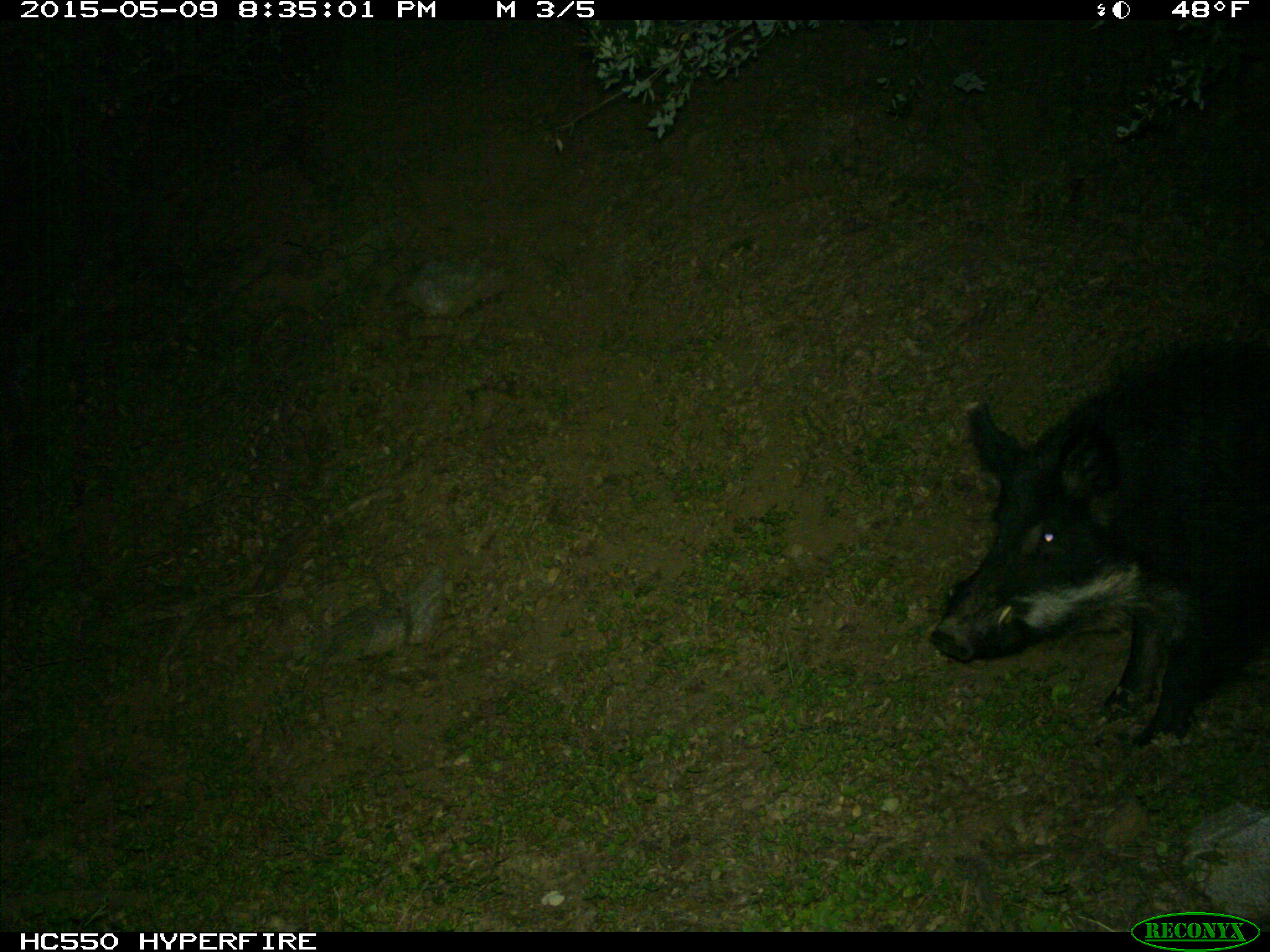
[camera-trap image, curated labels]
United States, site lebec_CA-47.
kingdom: Animalia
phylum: Chordata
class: Mammalia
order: Artiodactyla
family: Suidae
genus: Sus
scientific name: Sus scrofa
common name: wild boar